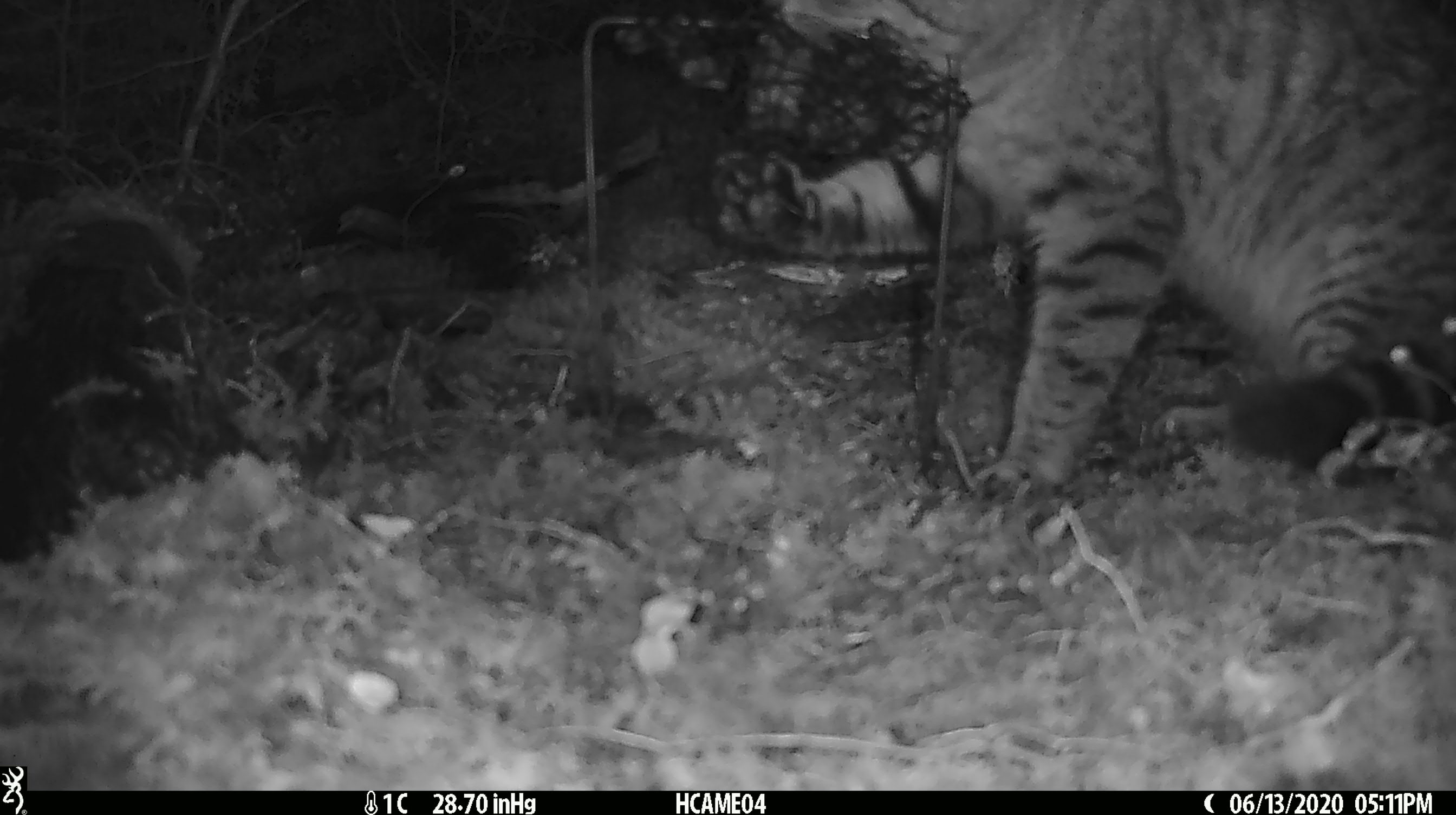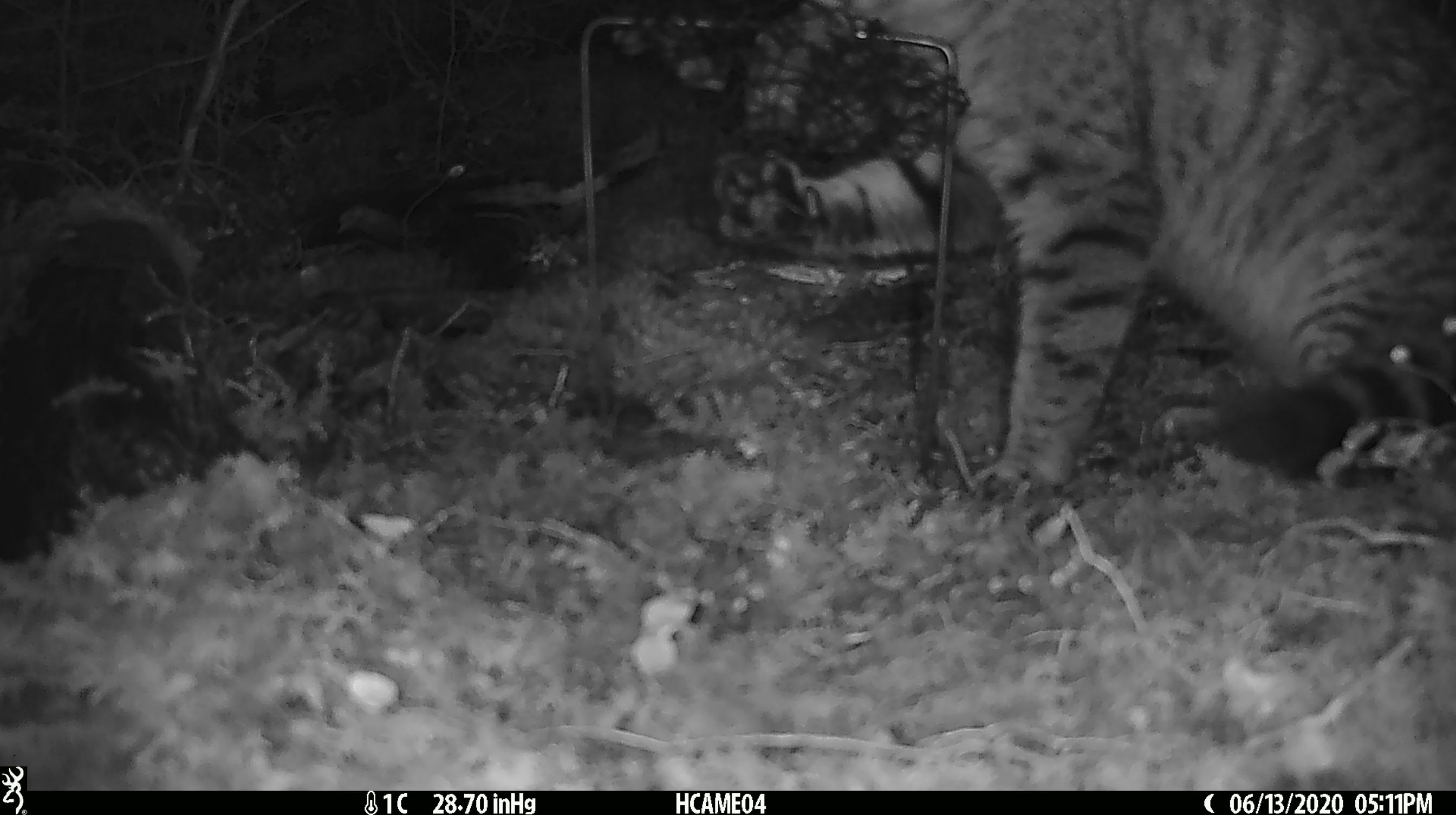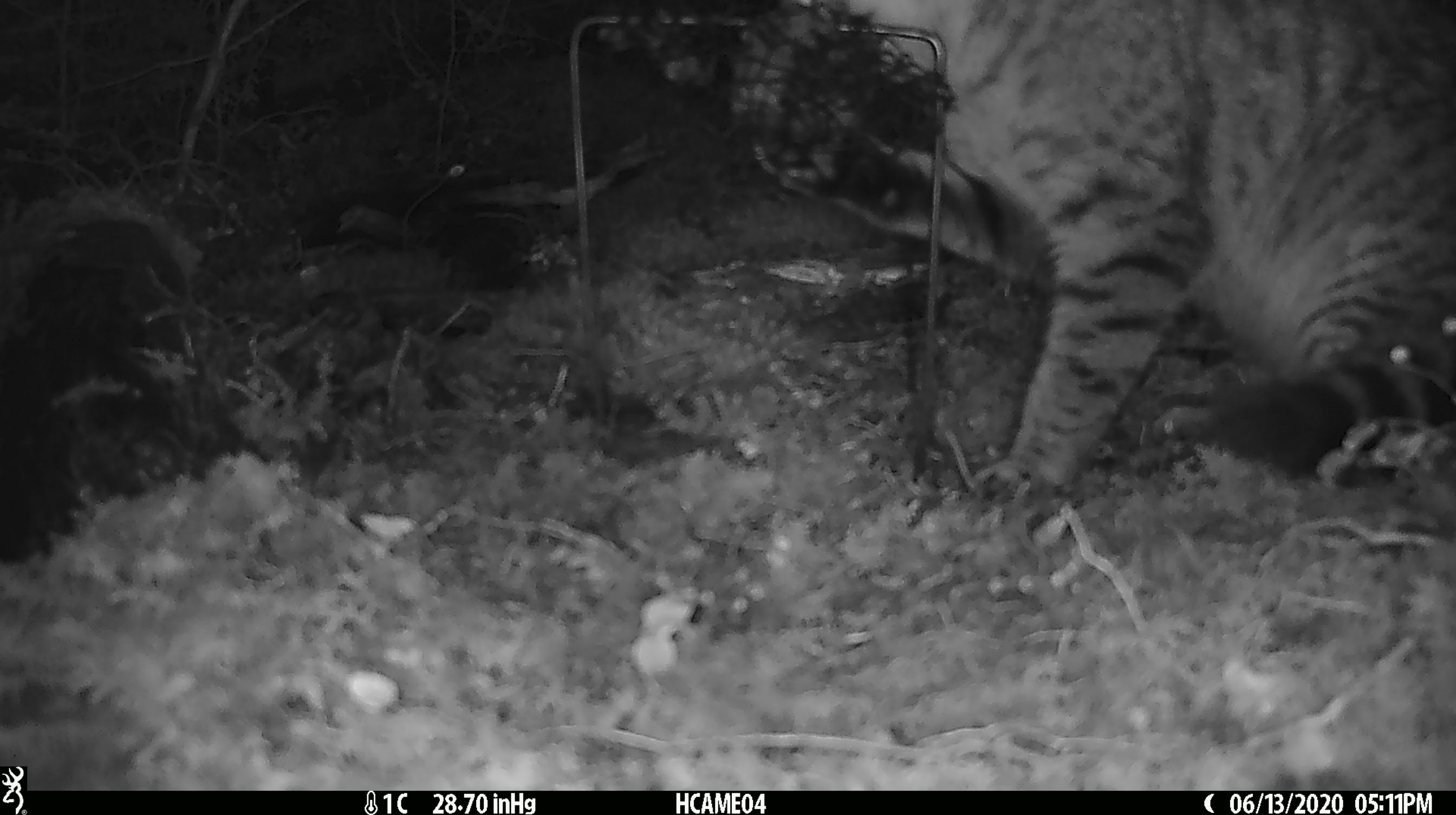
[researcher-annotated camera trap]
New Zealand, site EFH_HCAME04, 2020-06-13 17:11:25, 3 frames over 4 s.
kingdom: Animalia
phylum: Chordata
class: Mammalia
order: Carnivora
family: Felidae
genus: Felis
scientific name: Felis catus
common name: domestic cat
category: cat